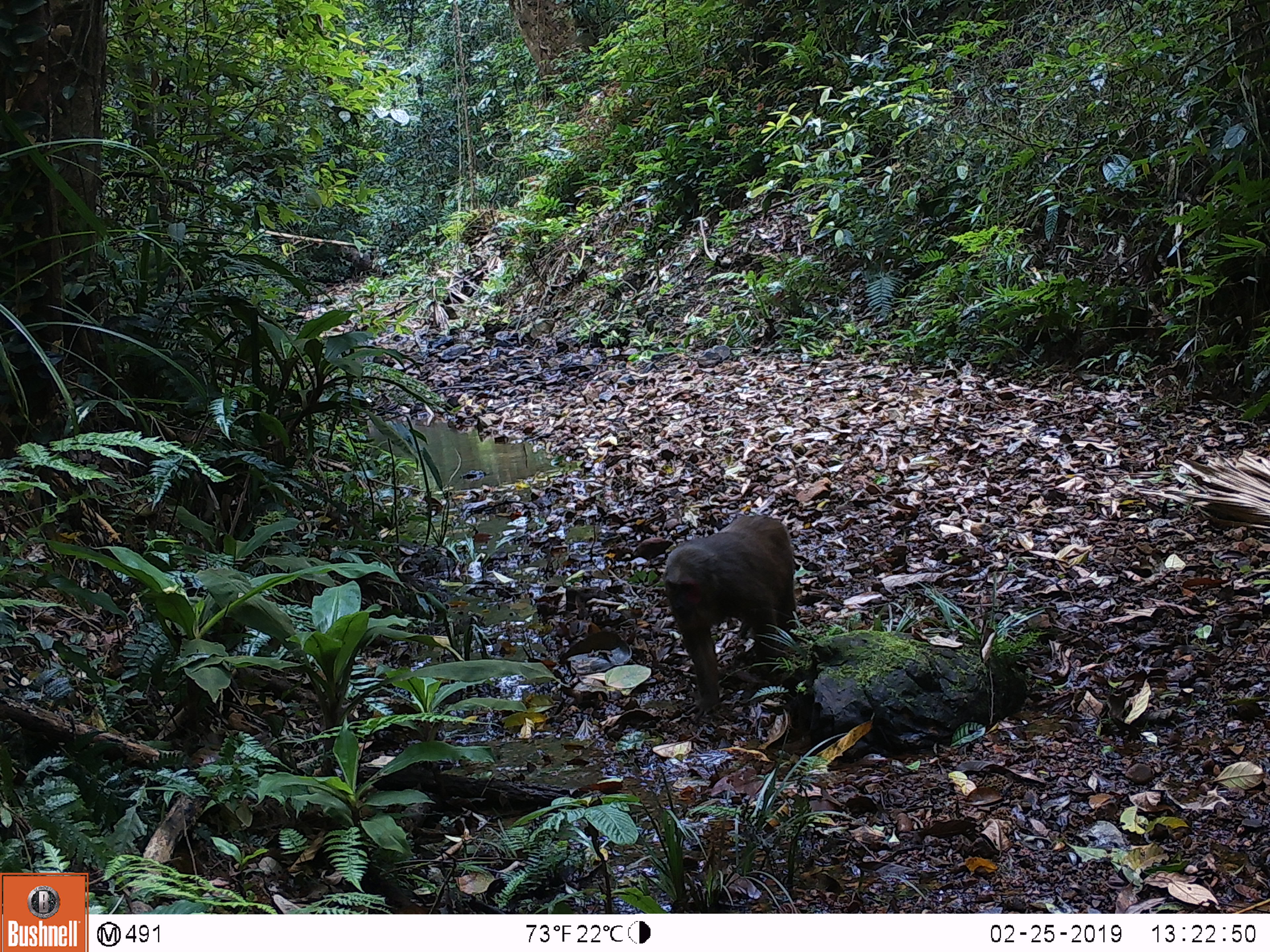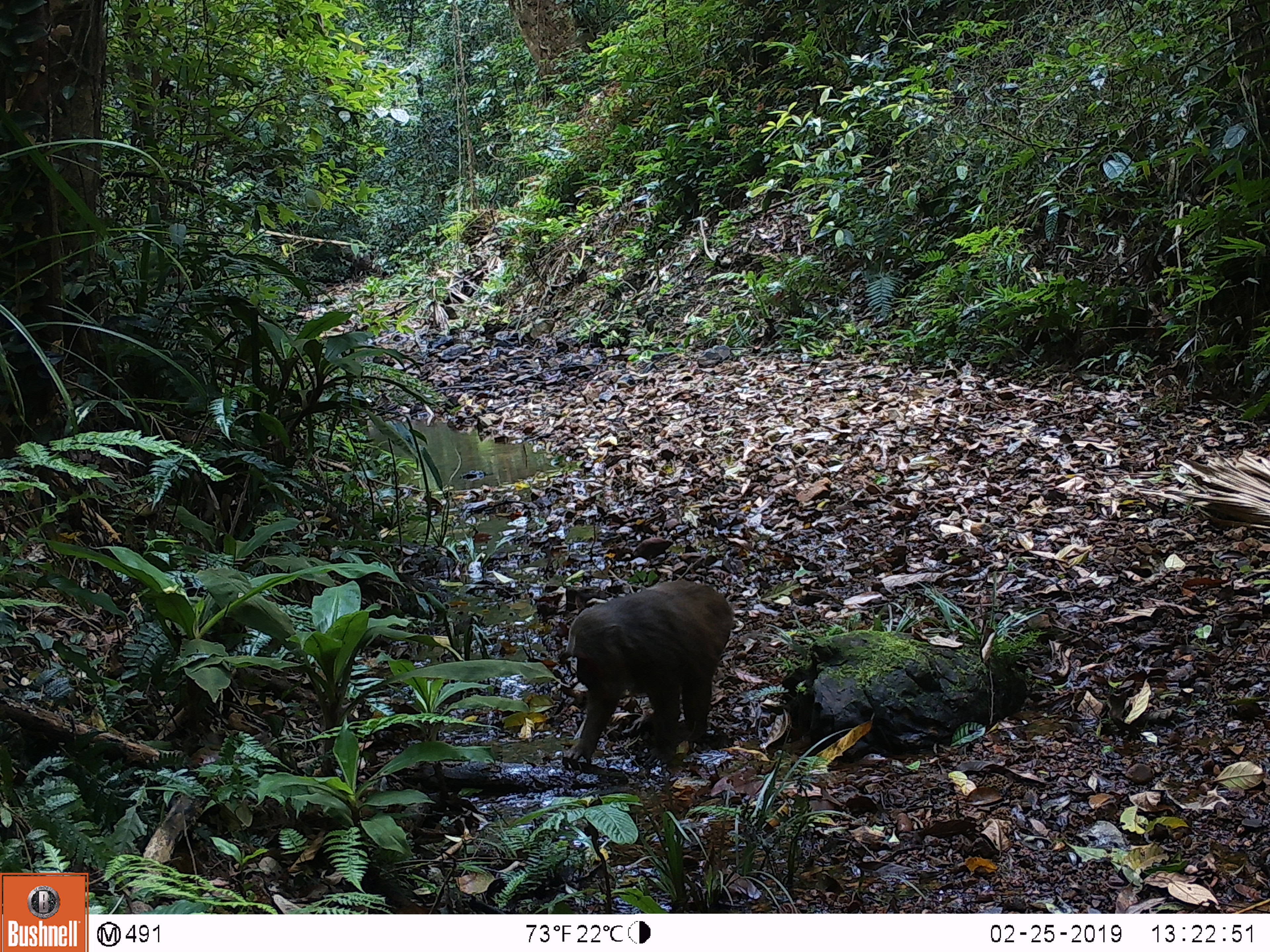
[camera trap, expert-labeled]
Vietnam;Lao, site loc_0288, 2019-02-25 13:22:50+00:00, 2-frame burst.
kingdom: Animalia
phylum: Chordata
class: Mammalia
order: Primates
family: Cercopithecidae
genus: Macaca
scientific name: Macaca arctoides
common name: stump-tailed macaque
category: stump tailed macaque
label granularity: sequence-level